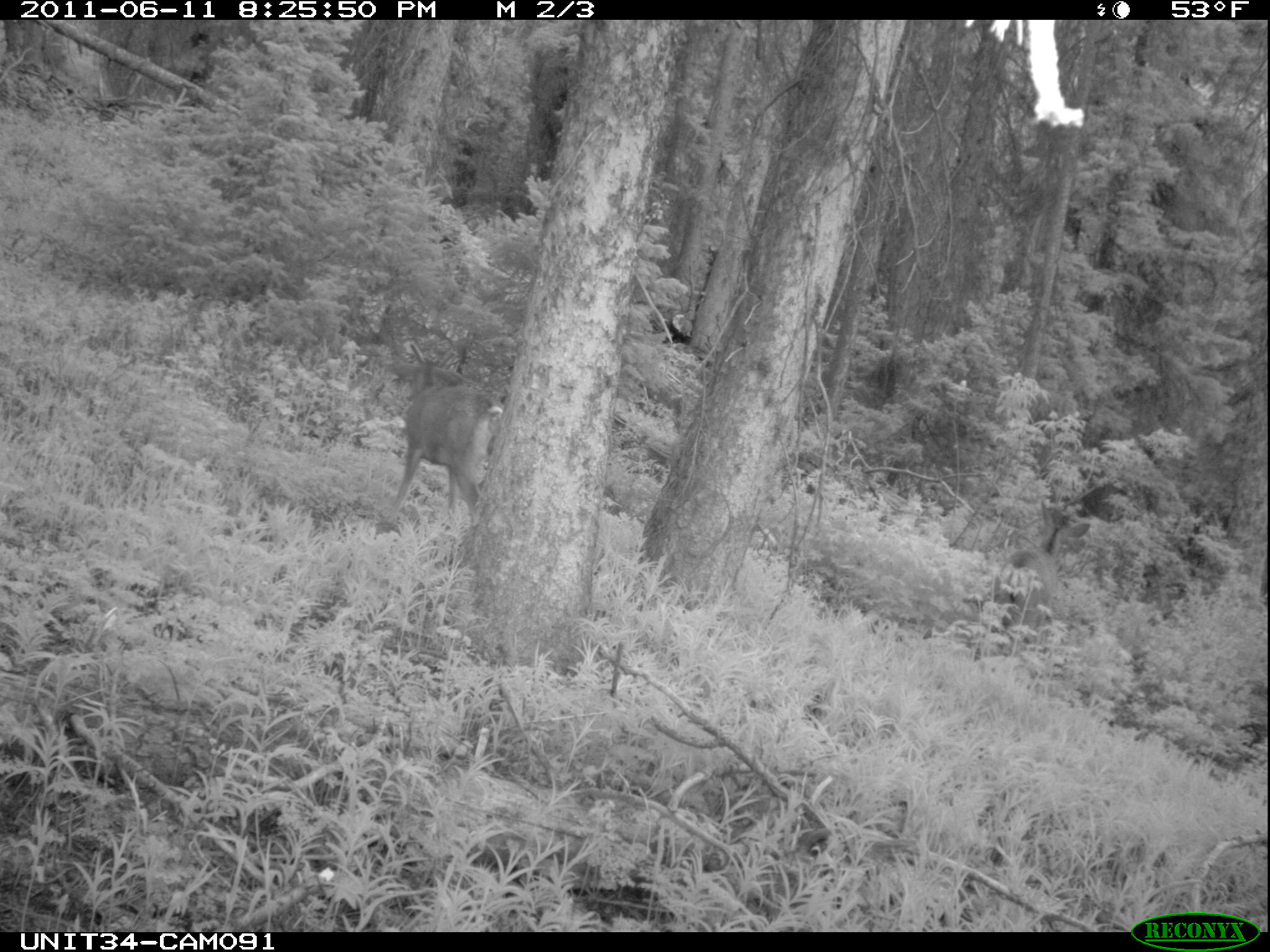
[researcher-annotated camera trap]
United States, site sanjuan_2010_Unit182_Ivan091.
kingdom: Animalia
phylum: Chordata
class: Mammalia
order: Artiodactyla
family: Cervidae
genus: Odocoileus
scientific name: Odocoileus hemionus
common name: mule deer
Odocoileus hemionus (mule deer).